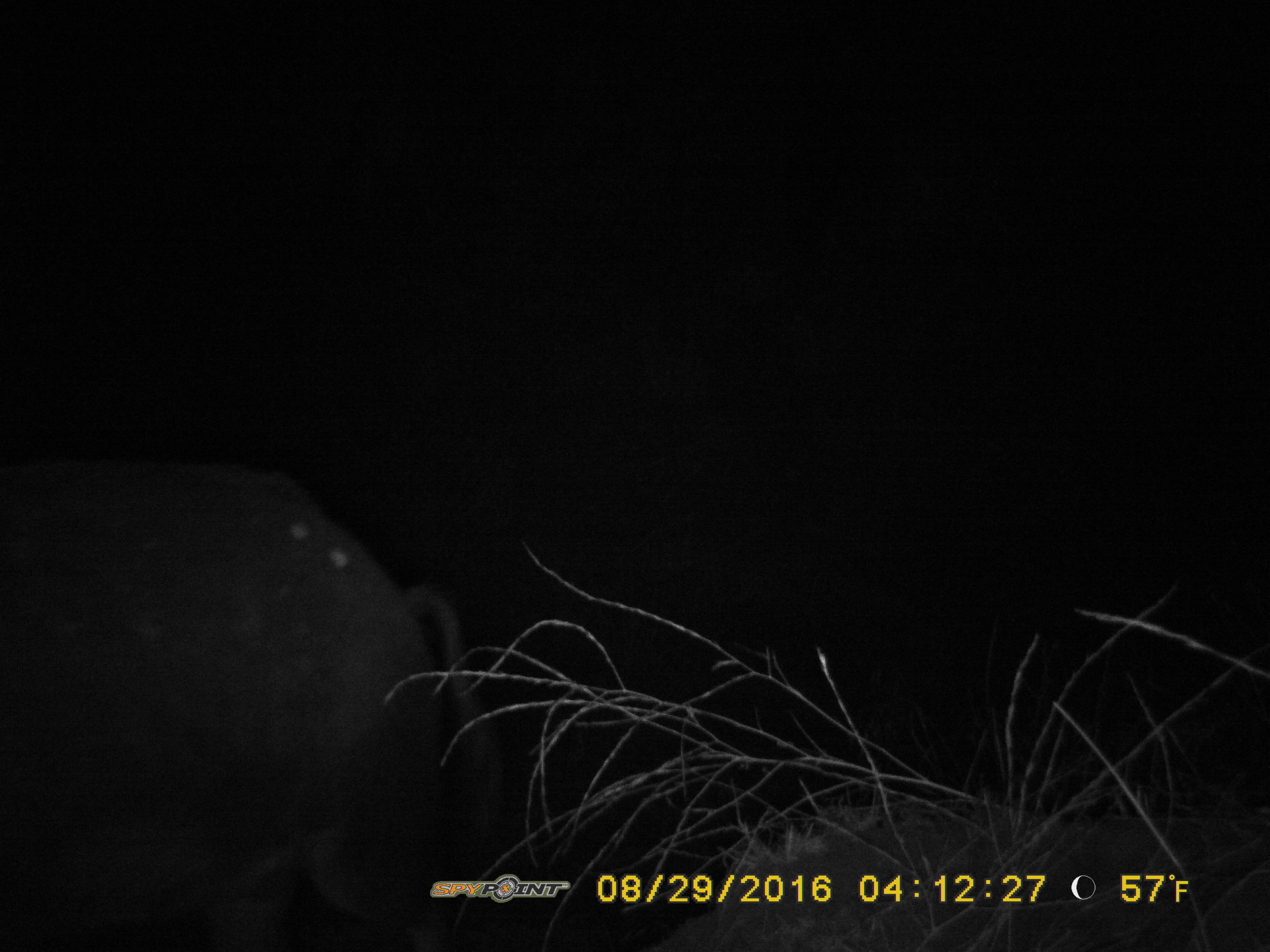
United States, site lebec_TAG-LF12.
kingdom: Animalia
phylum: Chordata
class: Mammalia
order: Artiodactyla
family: Suidae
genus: Sus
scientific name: Sus scrofa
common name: wild boar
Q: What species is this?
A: Sus scrofa (wild boar).